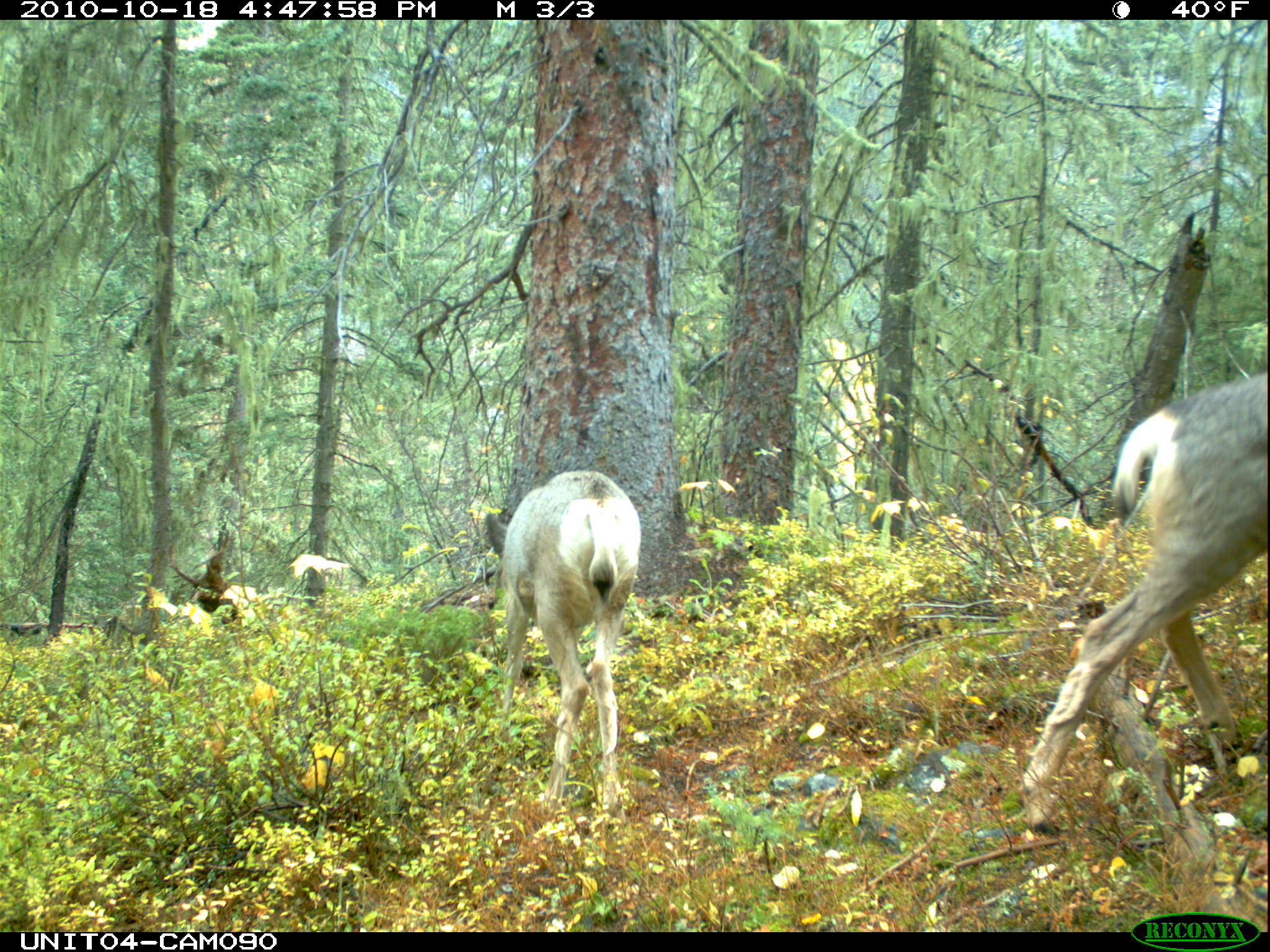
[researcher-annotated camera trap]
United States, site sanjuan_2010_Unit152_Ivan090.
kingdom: Animalia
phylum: Chordata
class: Mammalia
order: Artiodactyla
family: Cervidae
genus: Odocoileus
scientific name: Odocoileus hemionus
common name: mule deer